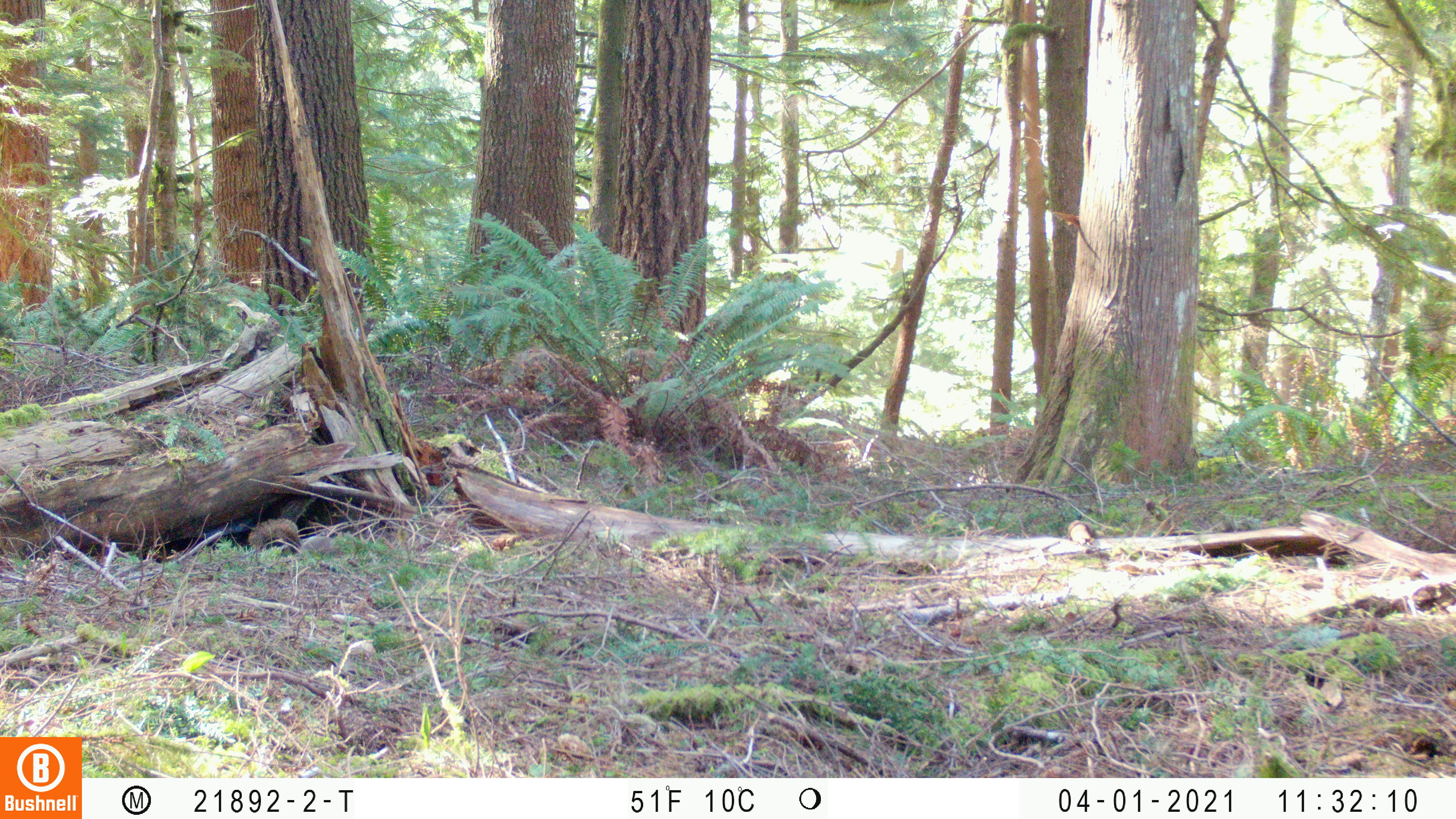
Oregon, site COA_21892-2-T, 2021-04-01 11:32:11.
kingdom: Animalia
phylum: Chordata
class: Mammalia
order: Rodentia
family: Sciuridae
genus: Tamiasciurus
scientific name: Tamiasciurus douglasii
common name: douglas squirrel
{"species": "douglas squirrel (Tamiasciurus douglasii)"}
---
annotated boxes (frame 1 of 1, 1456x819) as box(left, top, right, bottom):
douglas squirrel: box(235, 511, 381, 578)